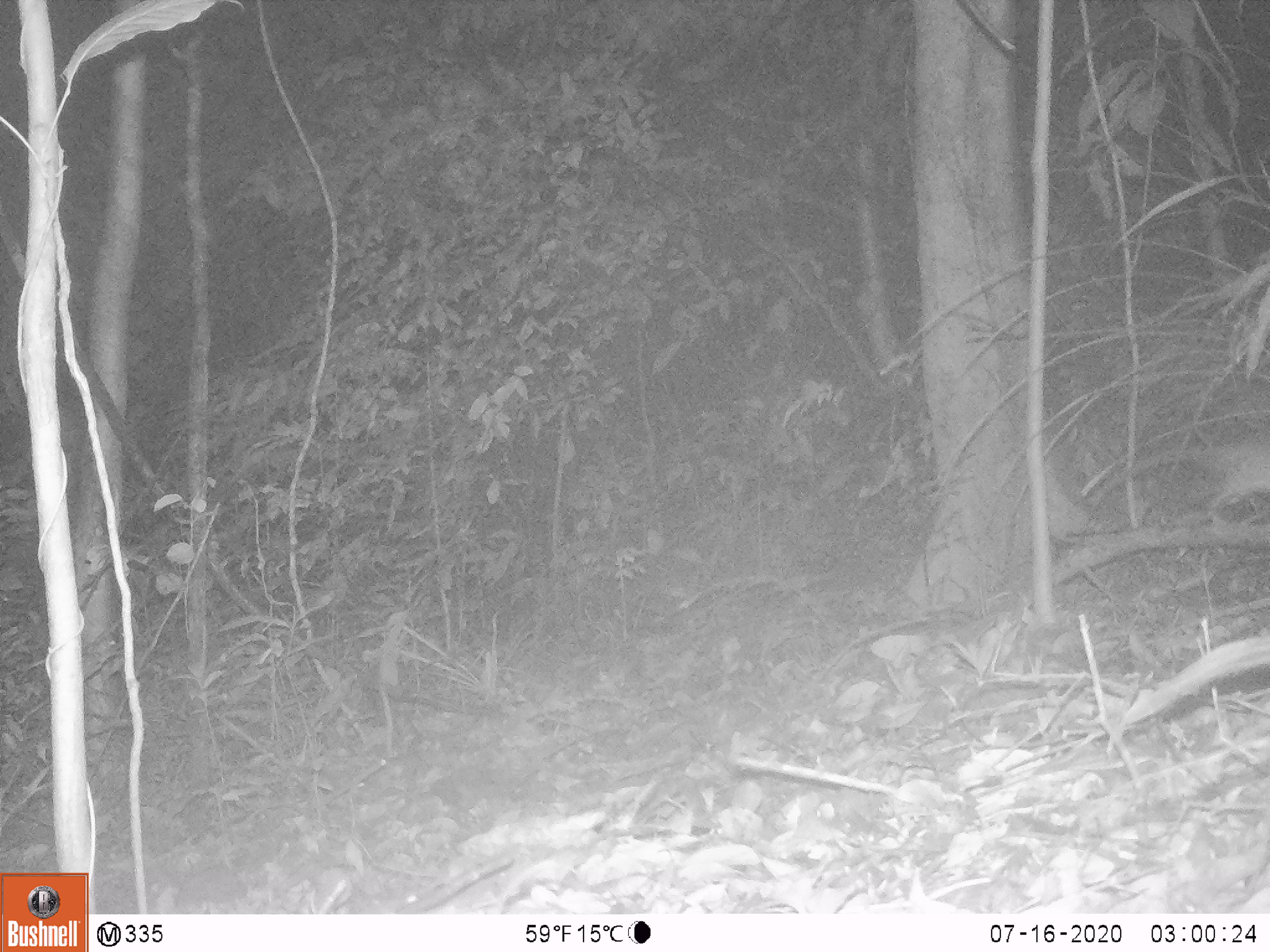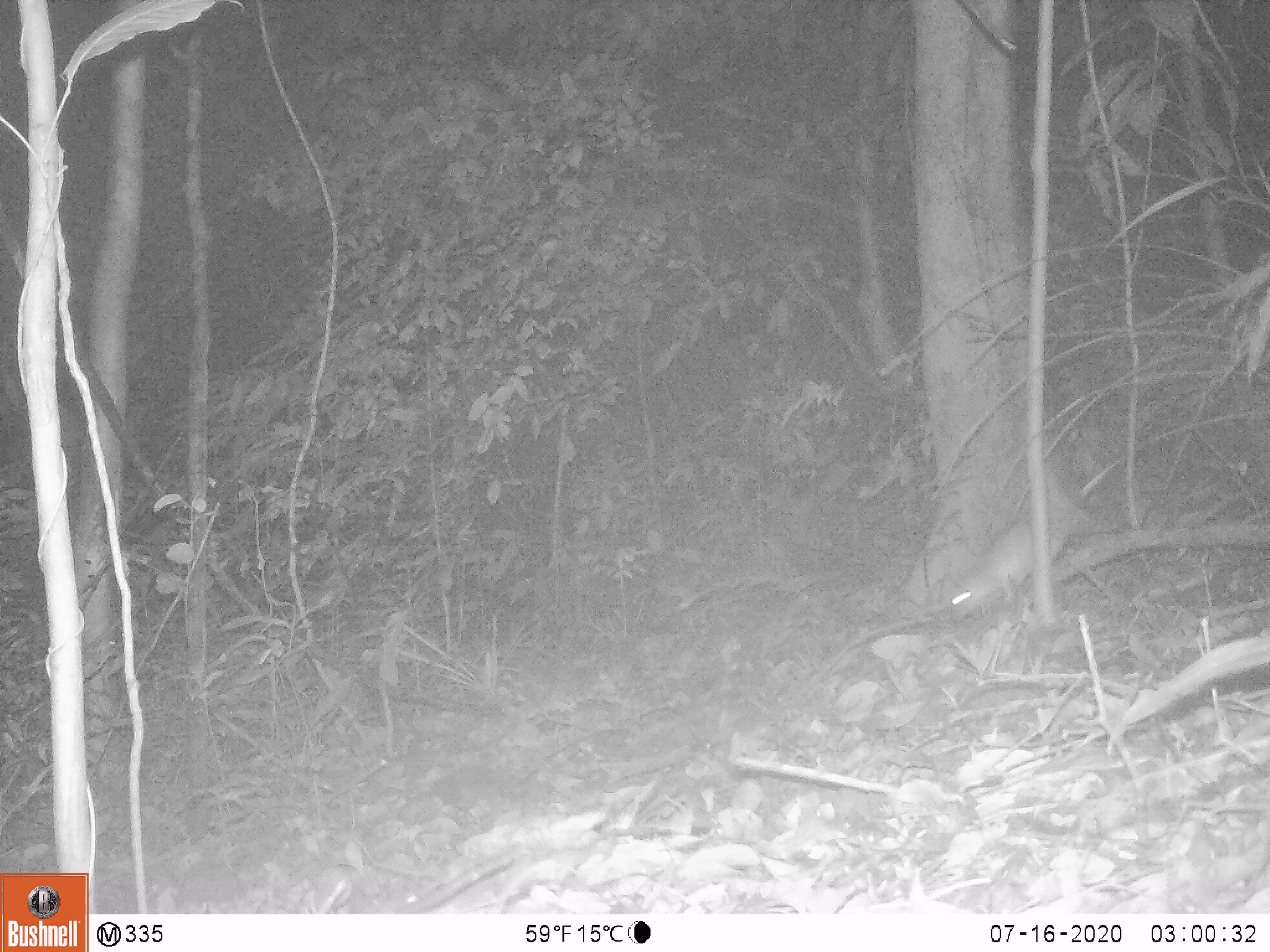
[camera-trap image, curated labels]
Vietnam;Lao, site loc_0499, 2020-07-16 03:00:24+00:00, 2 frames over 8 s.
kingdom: Animalia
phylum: Chordata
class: Mammalia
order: Rodentia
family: Muridae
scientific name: Muridae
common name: old-world mice and rats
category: unidentified murid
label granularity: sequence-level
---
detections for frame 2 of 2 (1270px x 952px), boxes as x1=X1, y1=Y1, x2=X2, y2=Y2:
unidentified murid: x1=947, y1=461, x2=1077, y2=627